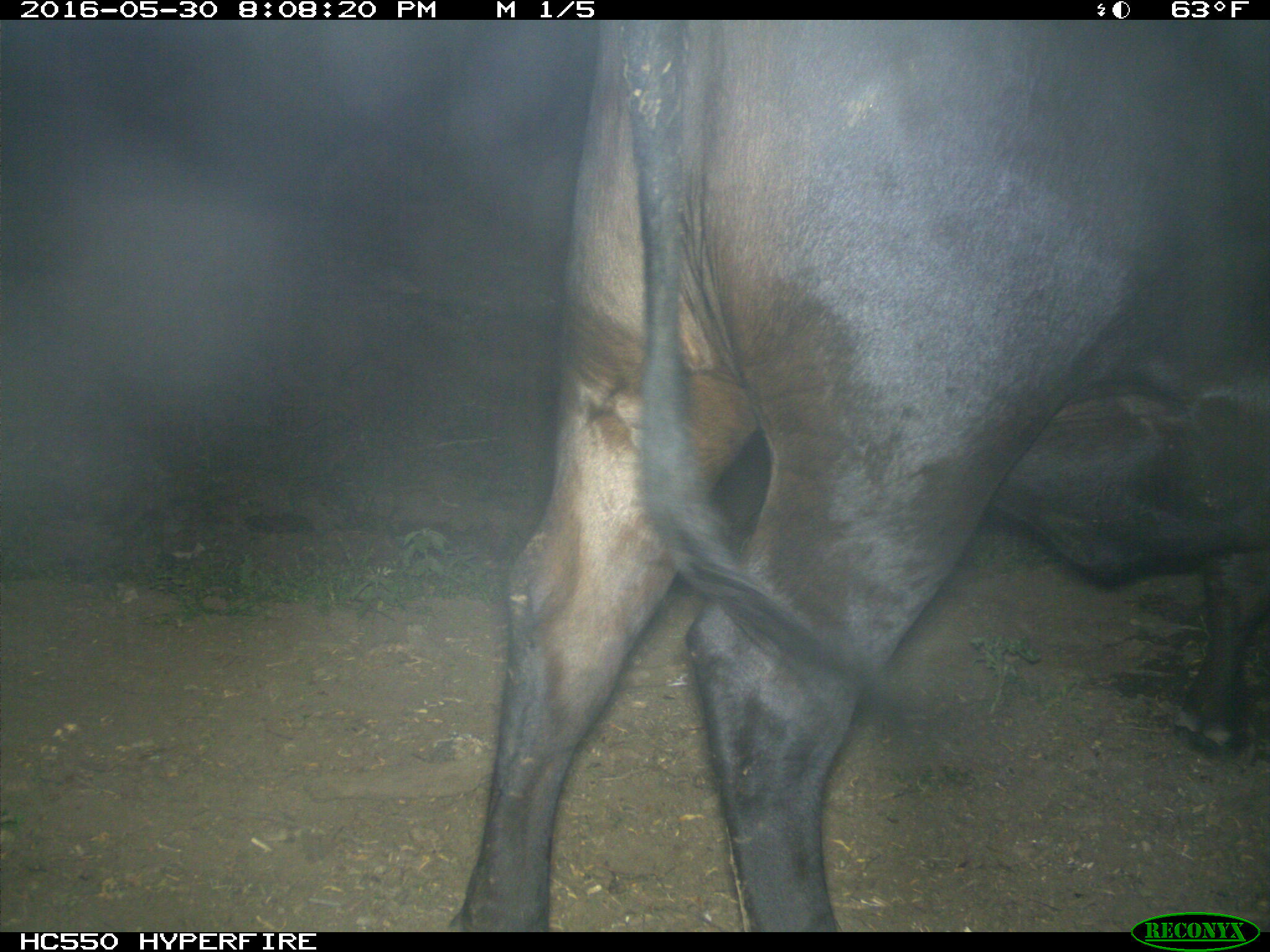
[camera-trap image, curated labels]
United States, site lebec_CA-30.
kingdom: Animalia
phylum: Chordata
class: Mammalia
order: Artiodactyla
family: Bovidae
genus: Bos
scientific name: Bos taurus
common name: domestic cow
Bos taurus (domestic cow).